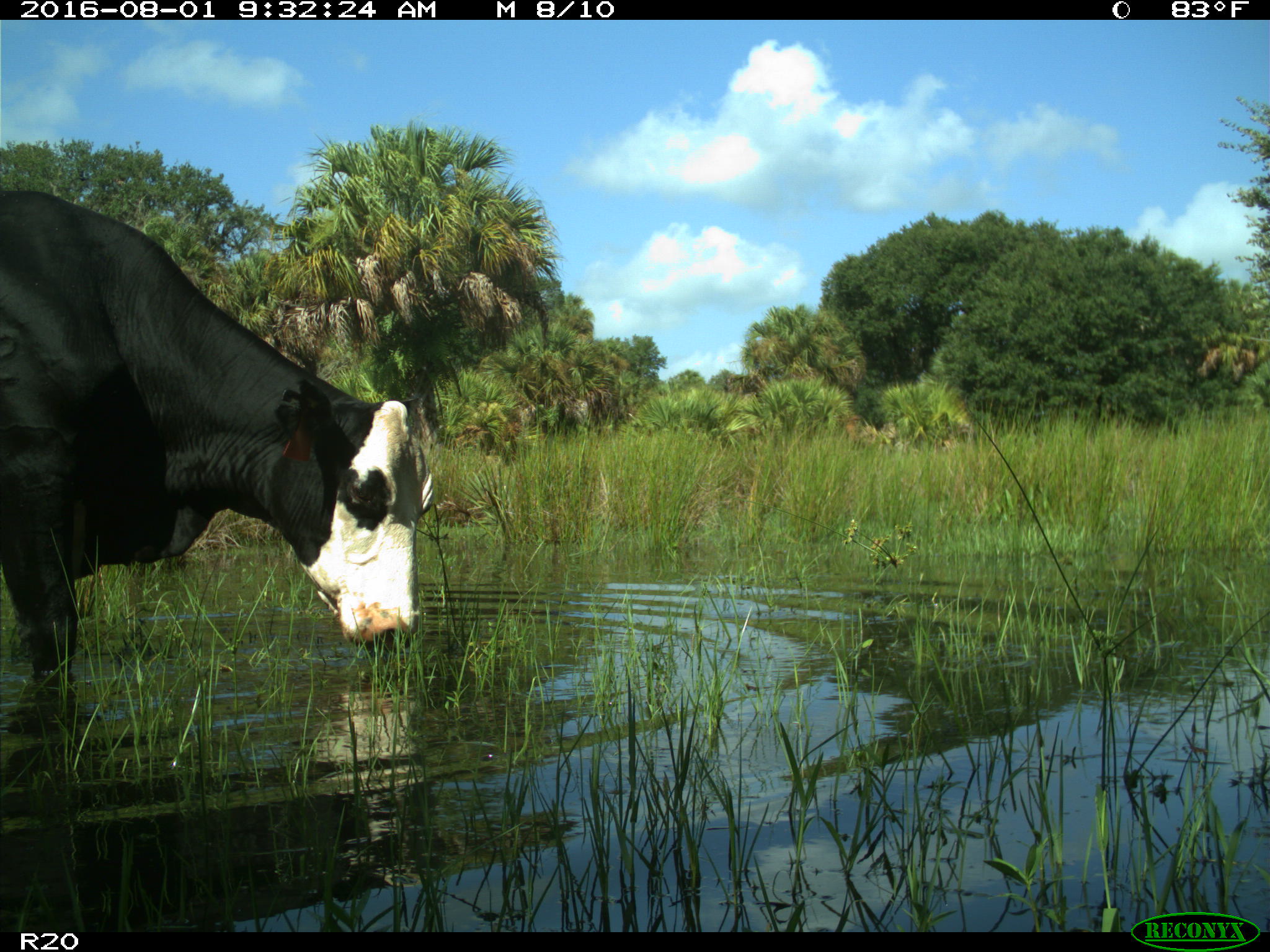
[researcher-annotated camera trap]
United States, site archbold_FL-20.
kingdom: Animalia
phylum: Chordata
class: Mammalia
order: Artiodactyla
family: Bovidae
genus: Bos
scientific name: Bos taurus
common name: domestic cow